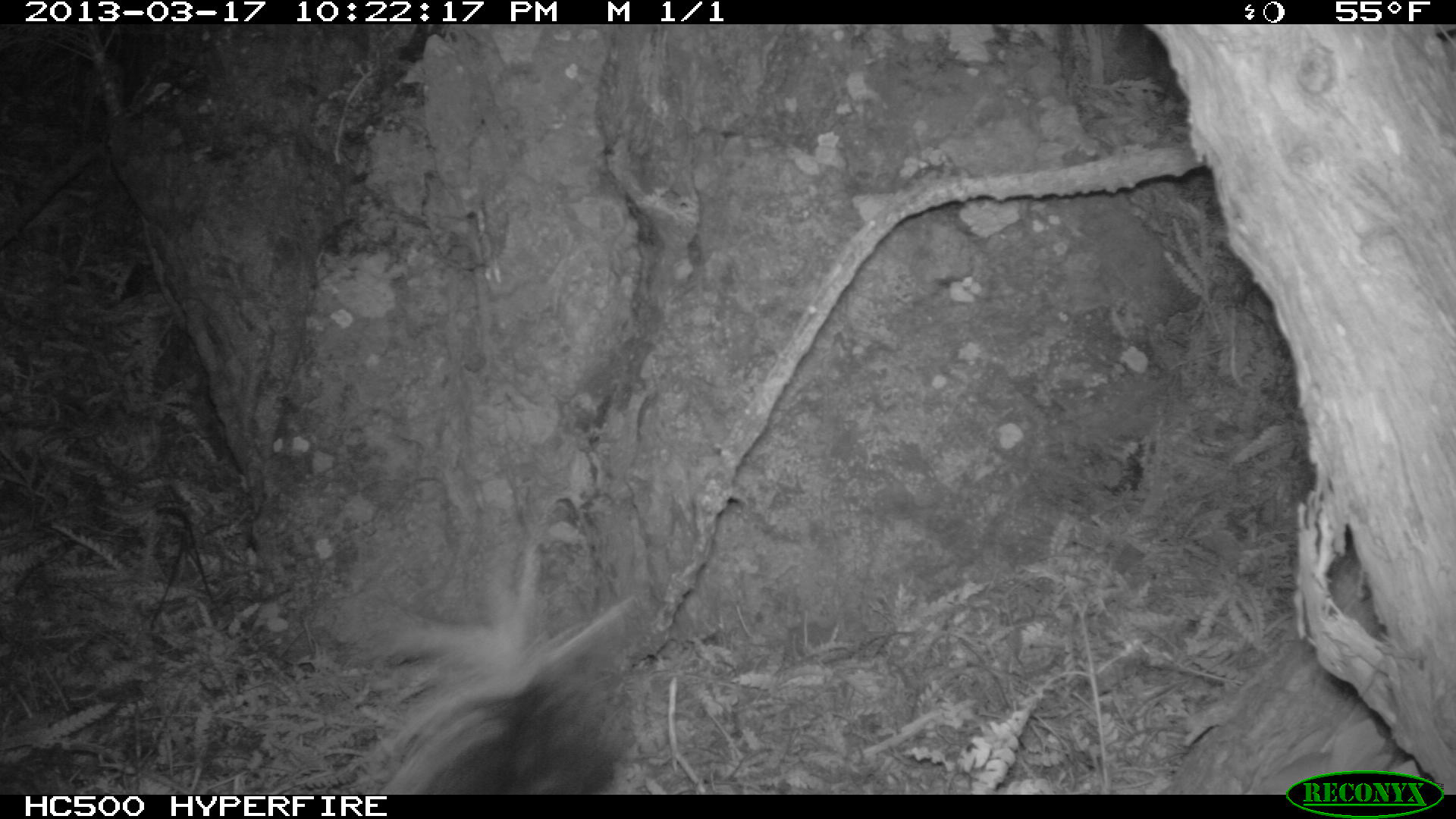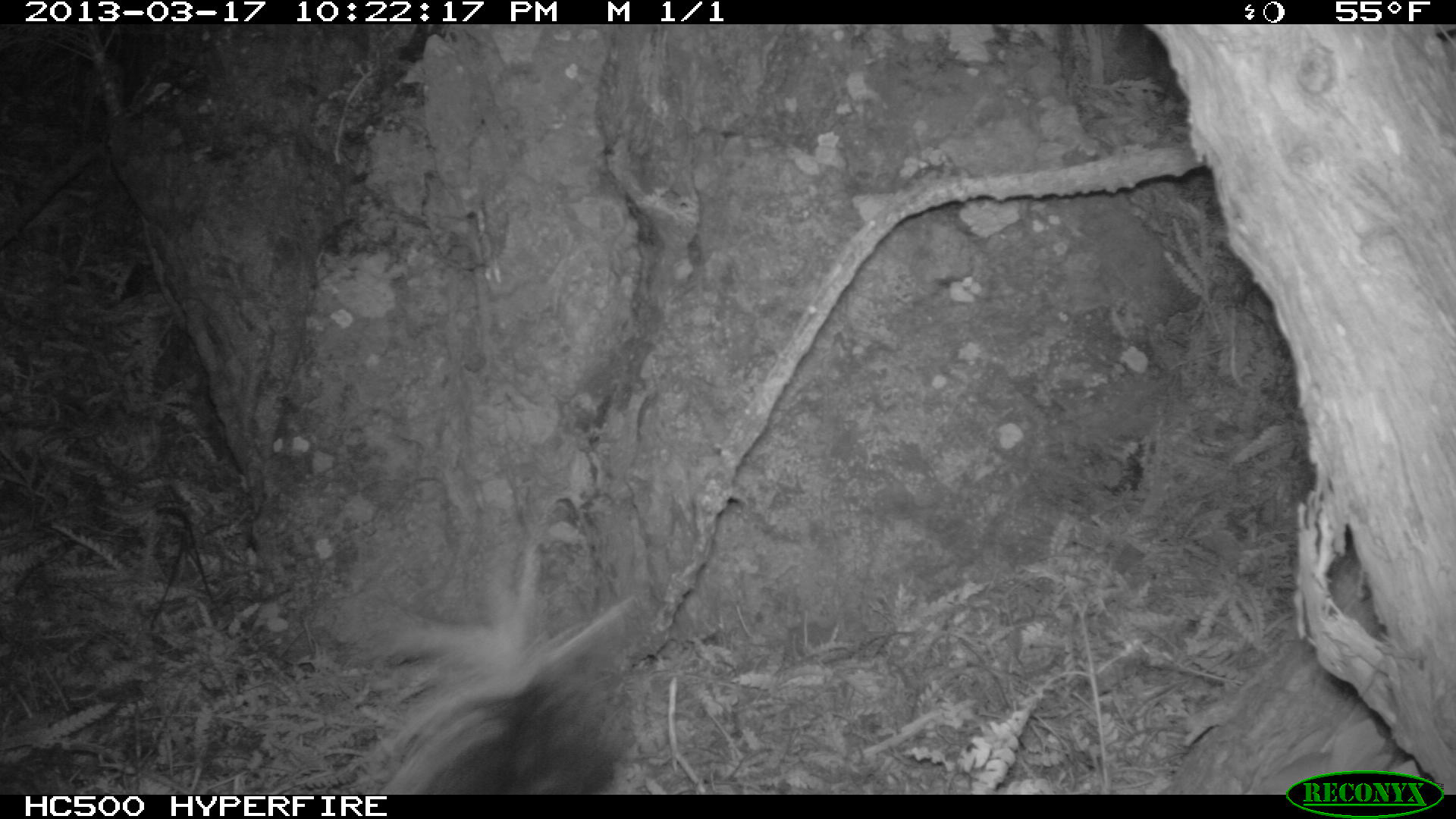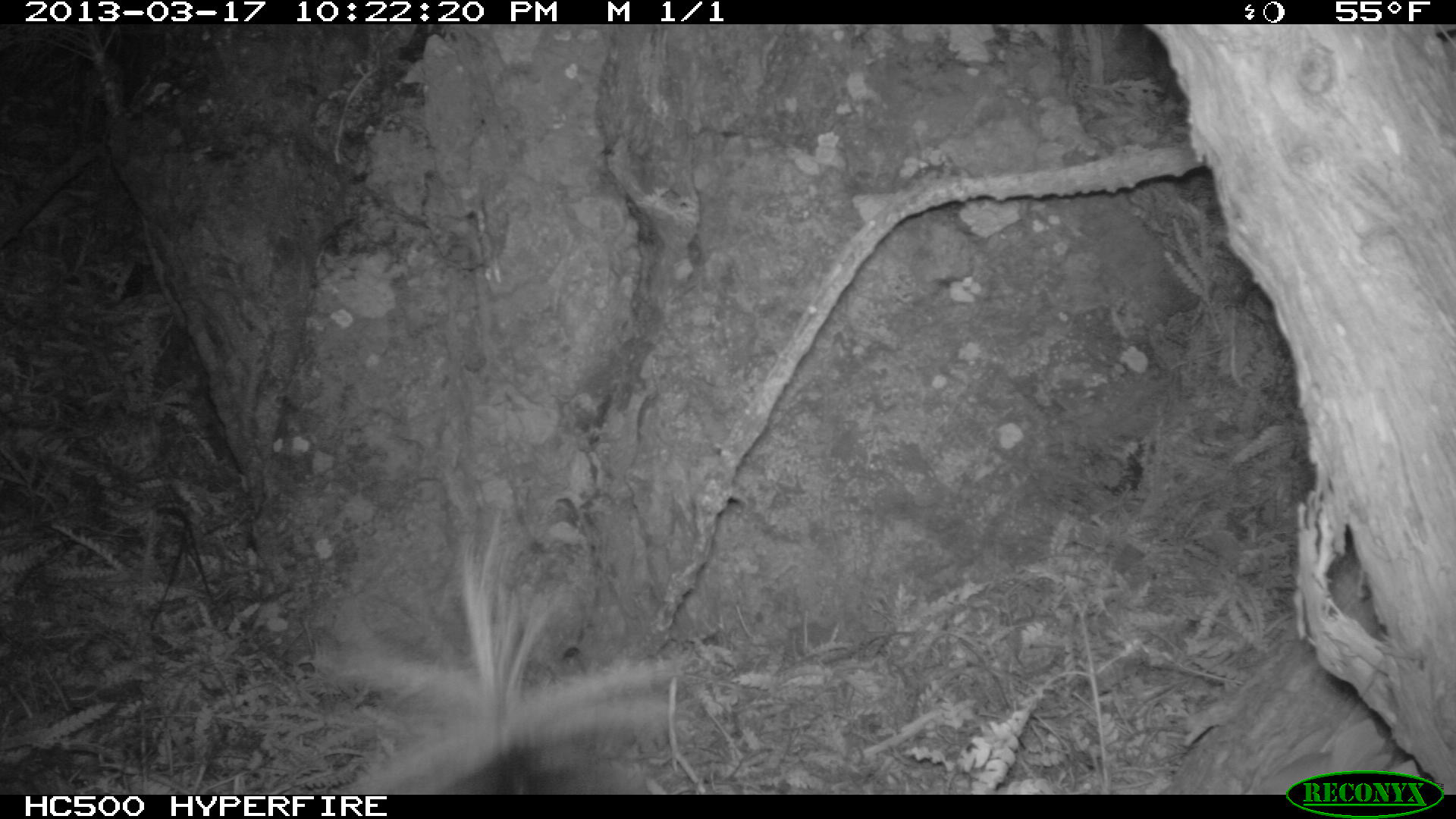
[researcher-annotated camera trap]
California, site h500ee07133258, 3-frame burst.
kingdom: Animalia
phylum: Chordata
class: Mammalia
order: Carnivora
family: Mephitidae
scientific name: Mephitidae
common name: skunk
Skunk (Mephitidae).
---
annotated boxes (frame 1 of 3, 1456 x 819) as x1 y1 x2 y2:
skunk: 337 544 641 793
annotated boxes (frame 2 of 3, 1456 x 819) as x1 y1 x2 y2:
skunk: 364 544 637 795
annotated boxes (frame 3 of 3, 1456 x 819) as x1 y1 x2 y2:
skunk: 325 493 677 794